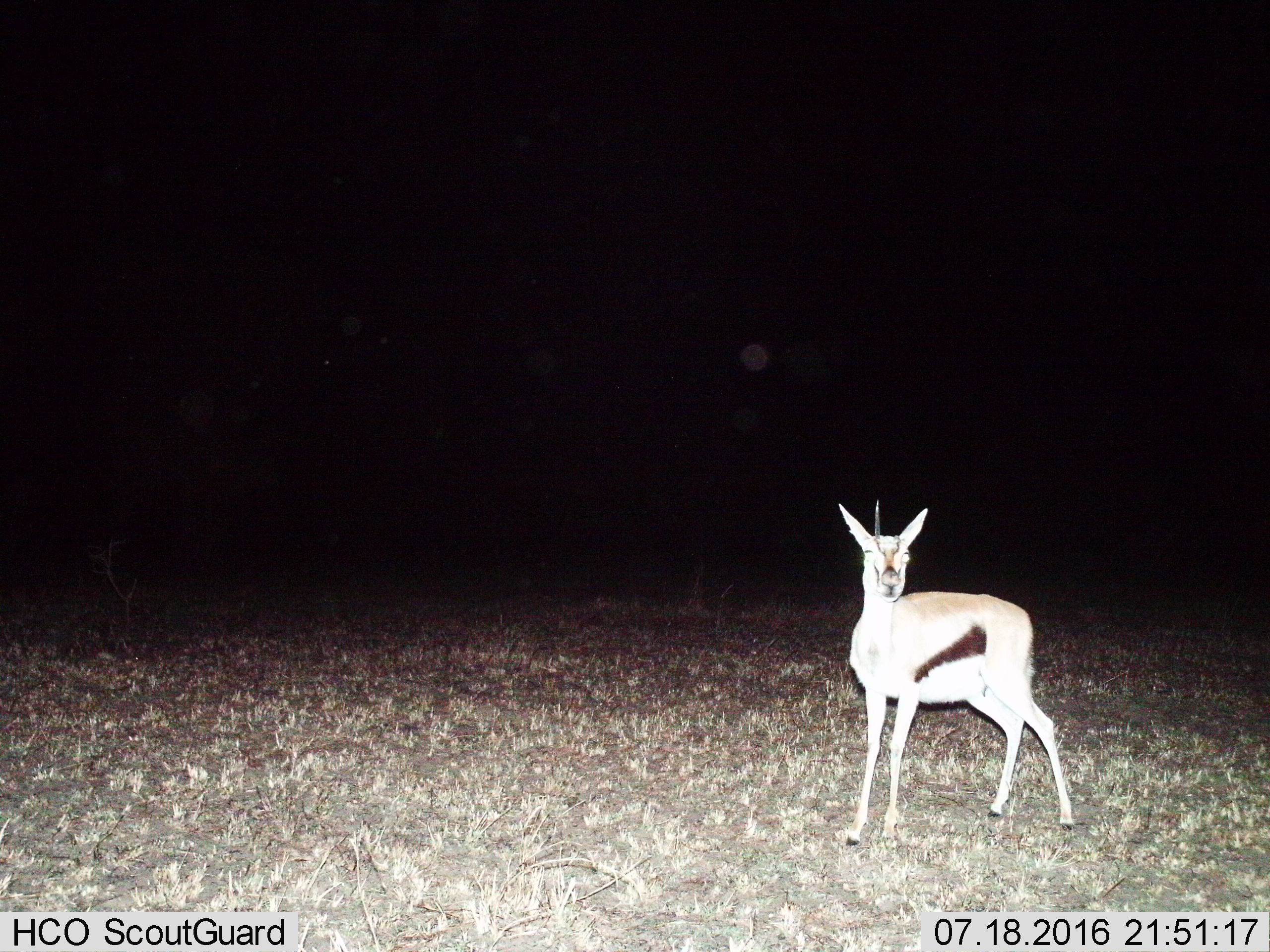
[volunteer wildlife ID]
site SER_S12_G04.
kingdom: Animalia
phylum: Chordata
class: Mammalia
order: Artiodactyla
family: Bovidae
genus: Eudorcas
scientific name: Eudorcas thomsonii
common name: thomson's gazelle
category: gazellethomsons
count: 1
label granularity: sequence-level